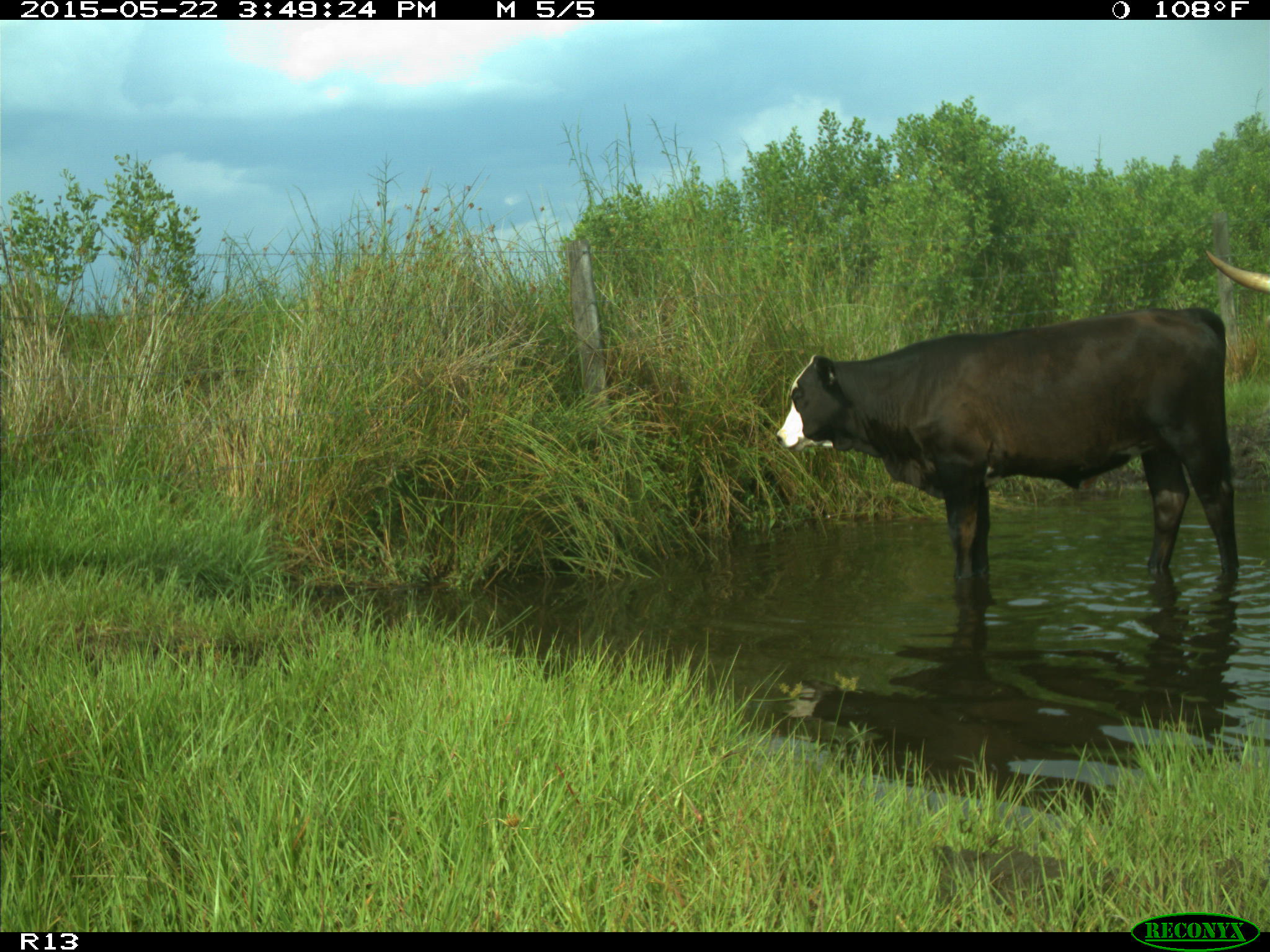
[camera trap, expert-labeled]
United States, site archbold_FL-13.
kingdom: Animalia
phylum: Chordata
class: Mammalia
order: Artiodactyla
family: Bovidae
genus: Bos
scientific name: Bos taurus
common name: domestic cow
Bos taurus (domestic cow).